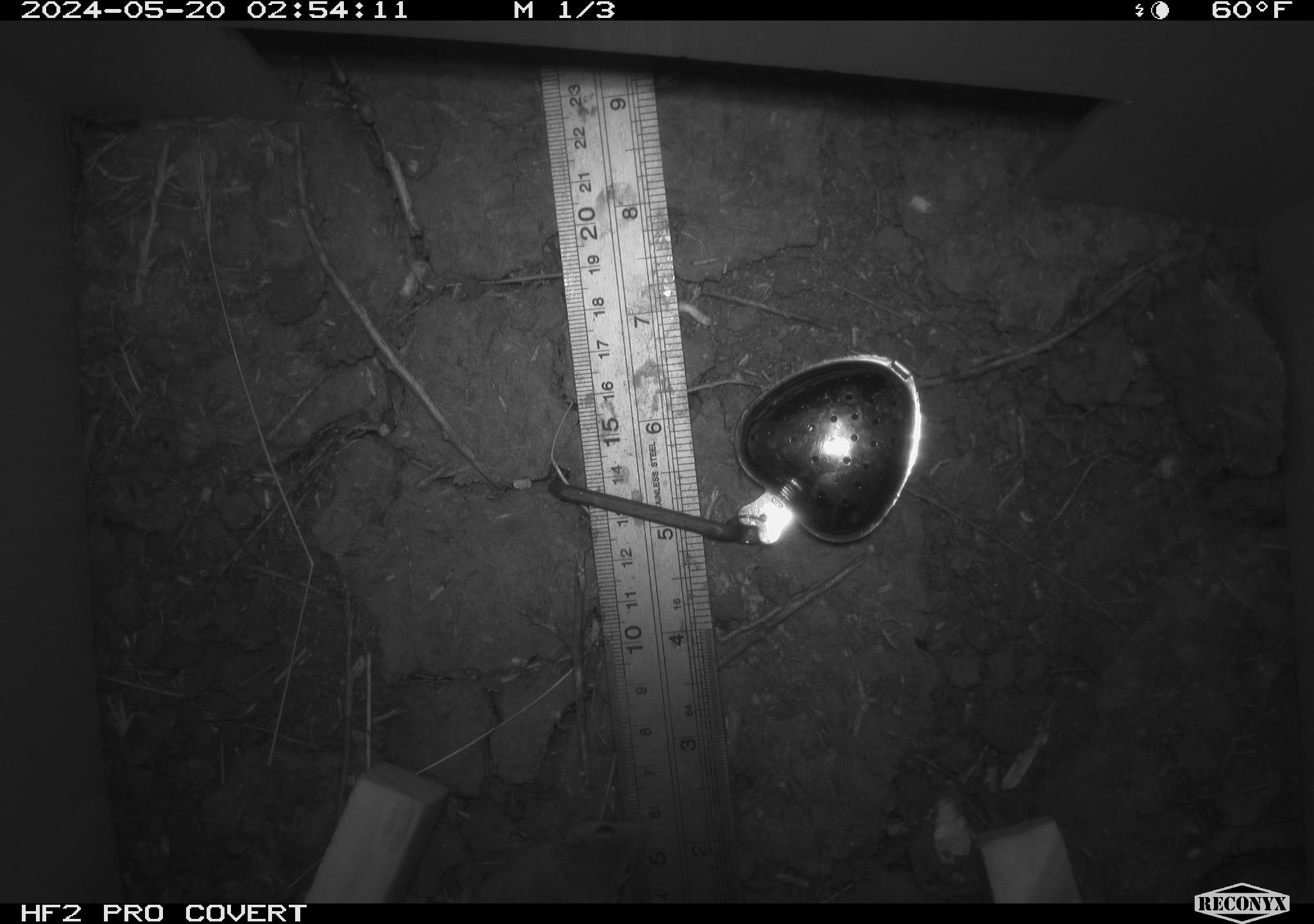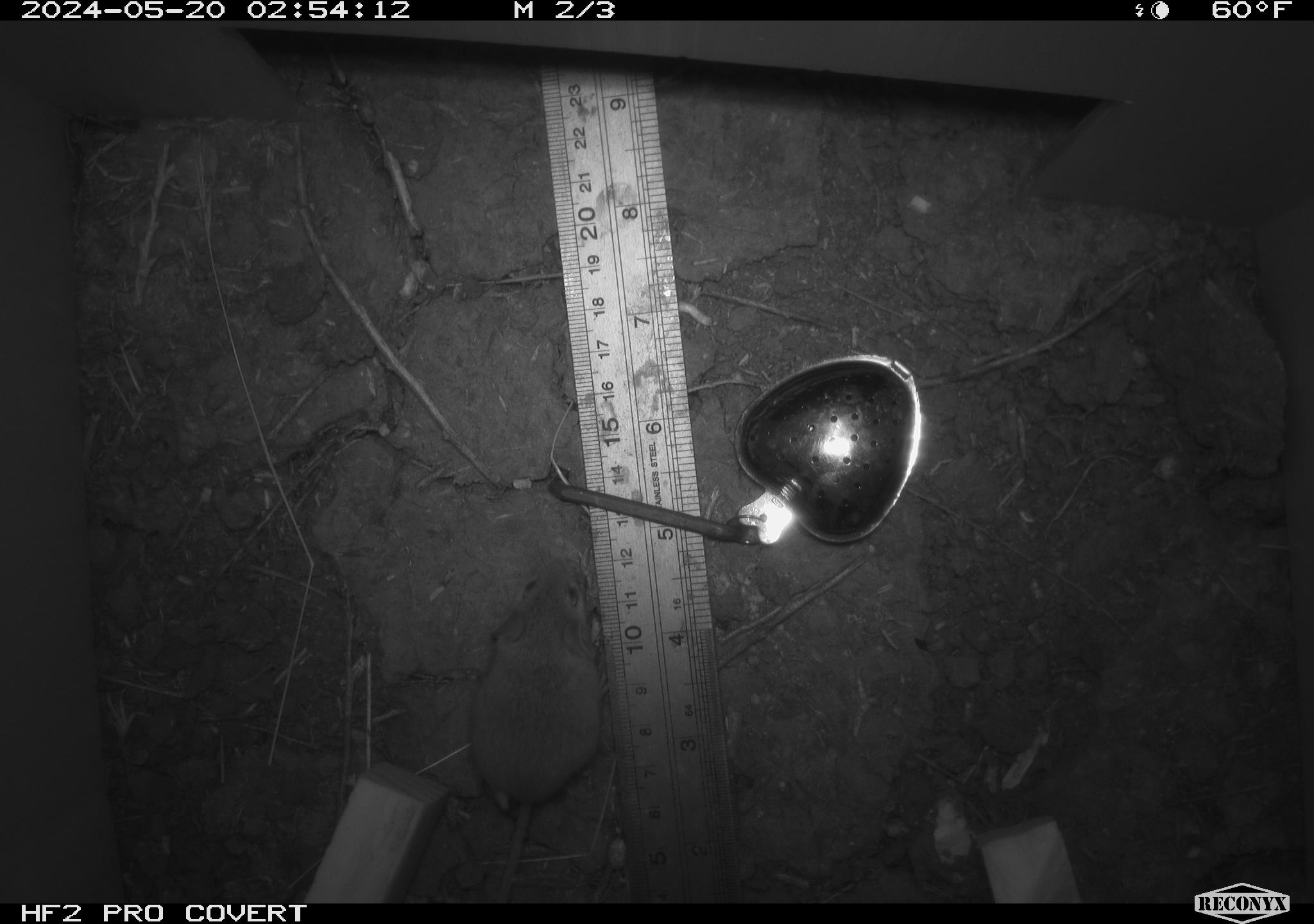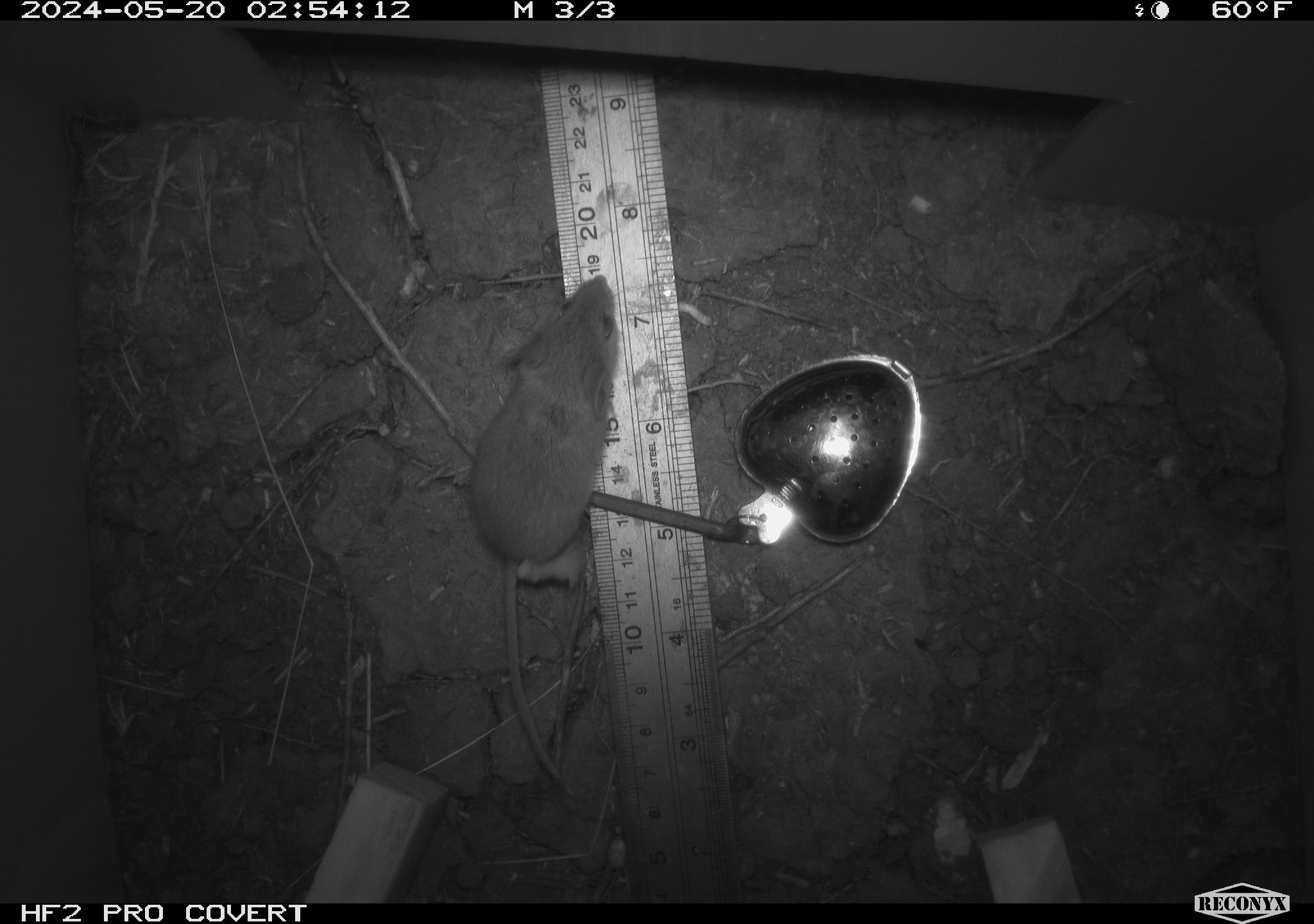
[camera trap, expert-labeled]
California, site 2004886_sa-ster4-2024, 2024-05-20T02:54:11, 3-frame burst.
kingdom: Animalia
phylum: Chordata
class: Mammalia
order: Rodentia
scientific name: Rodentia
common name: mouse species